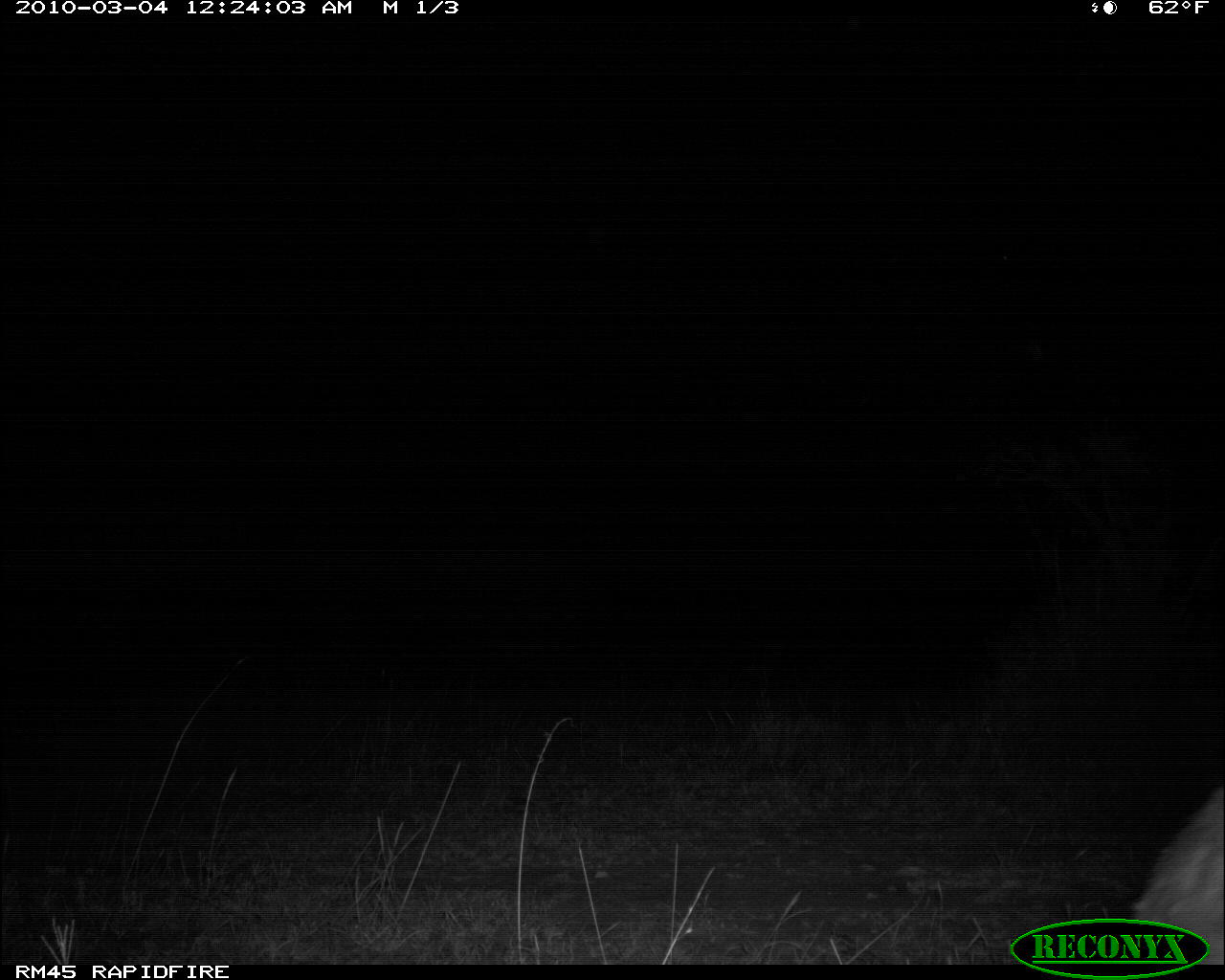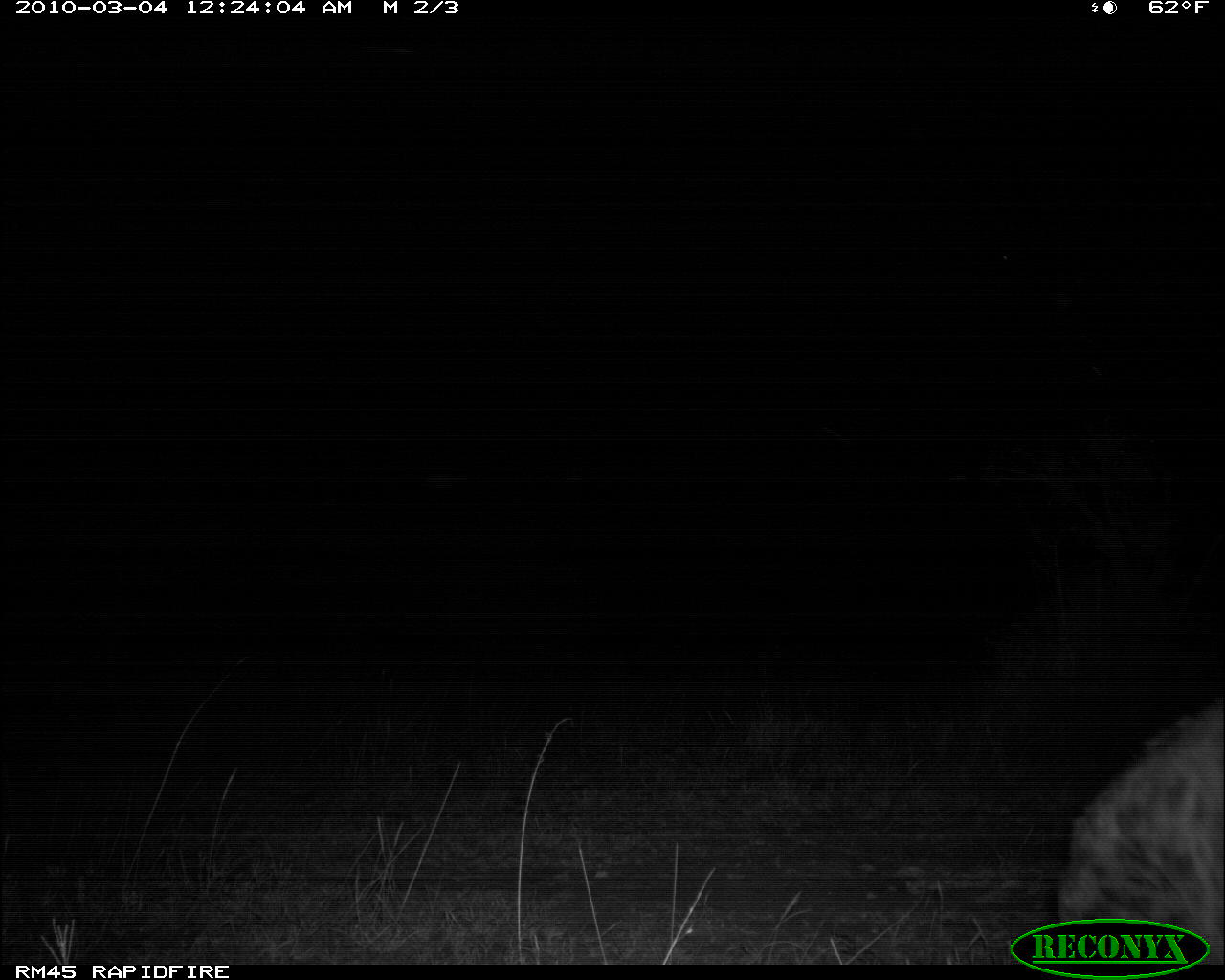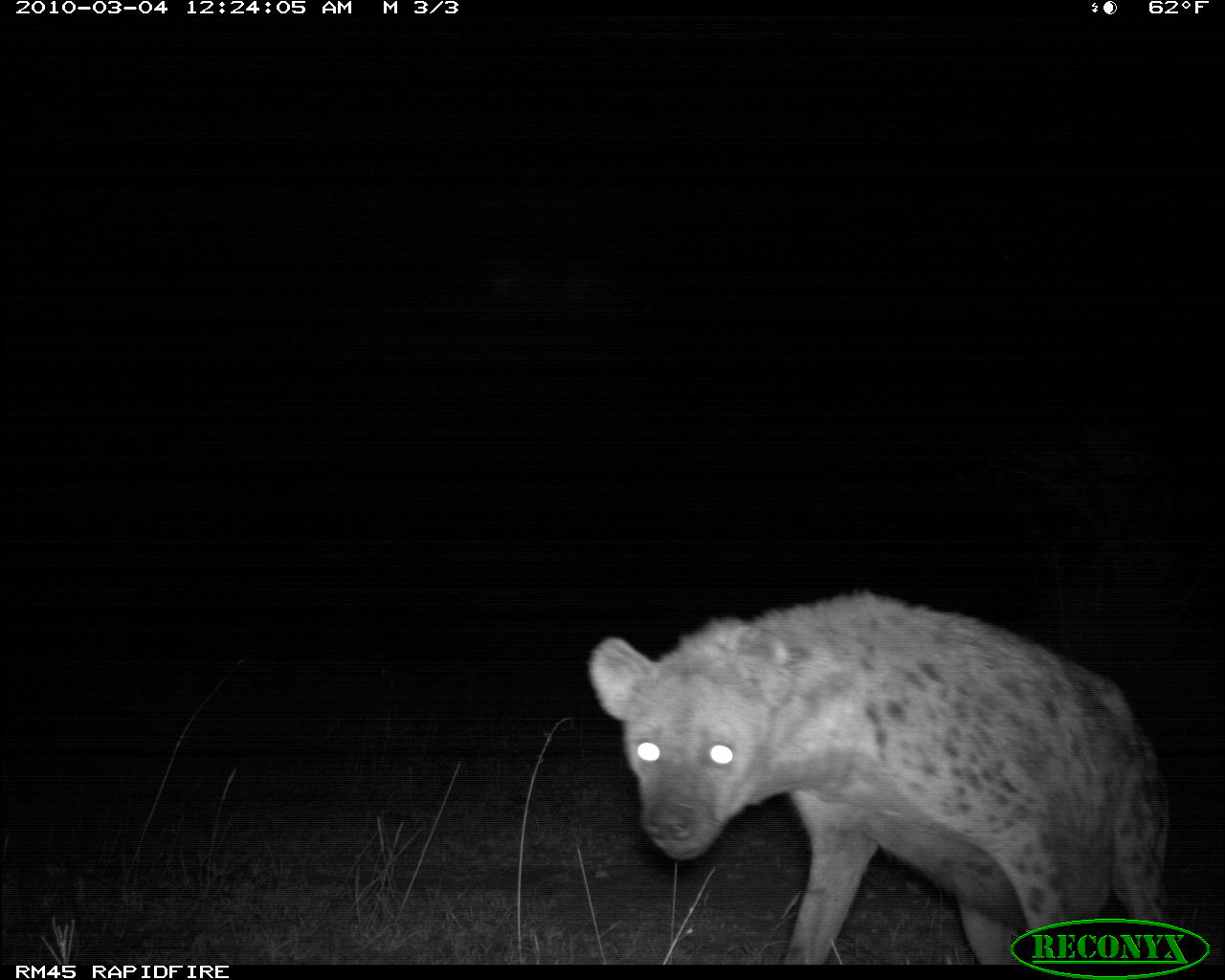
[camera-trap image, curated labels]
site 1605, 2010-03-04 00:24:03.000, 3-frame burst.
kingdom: Animalia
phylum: Chordata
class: Mammalia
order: Carnivora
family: Hyaenidae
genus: Crocuta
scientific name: Crocuta crocuta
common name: spotted hyena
Crocuta crocuta (spotted hyena), count 1.